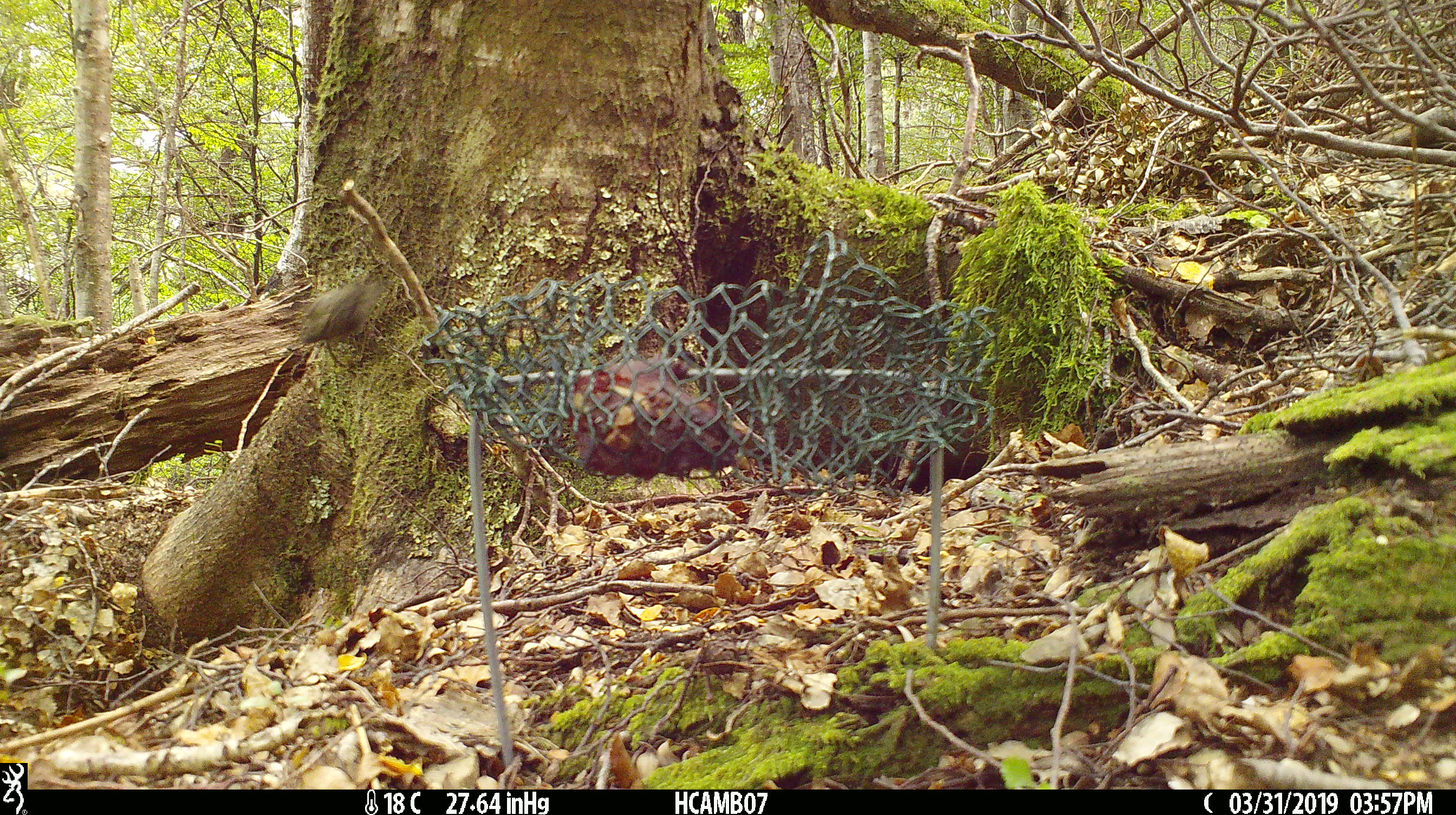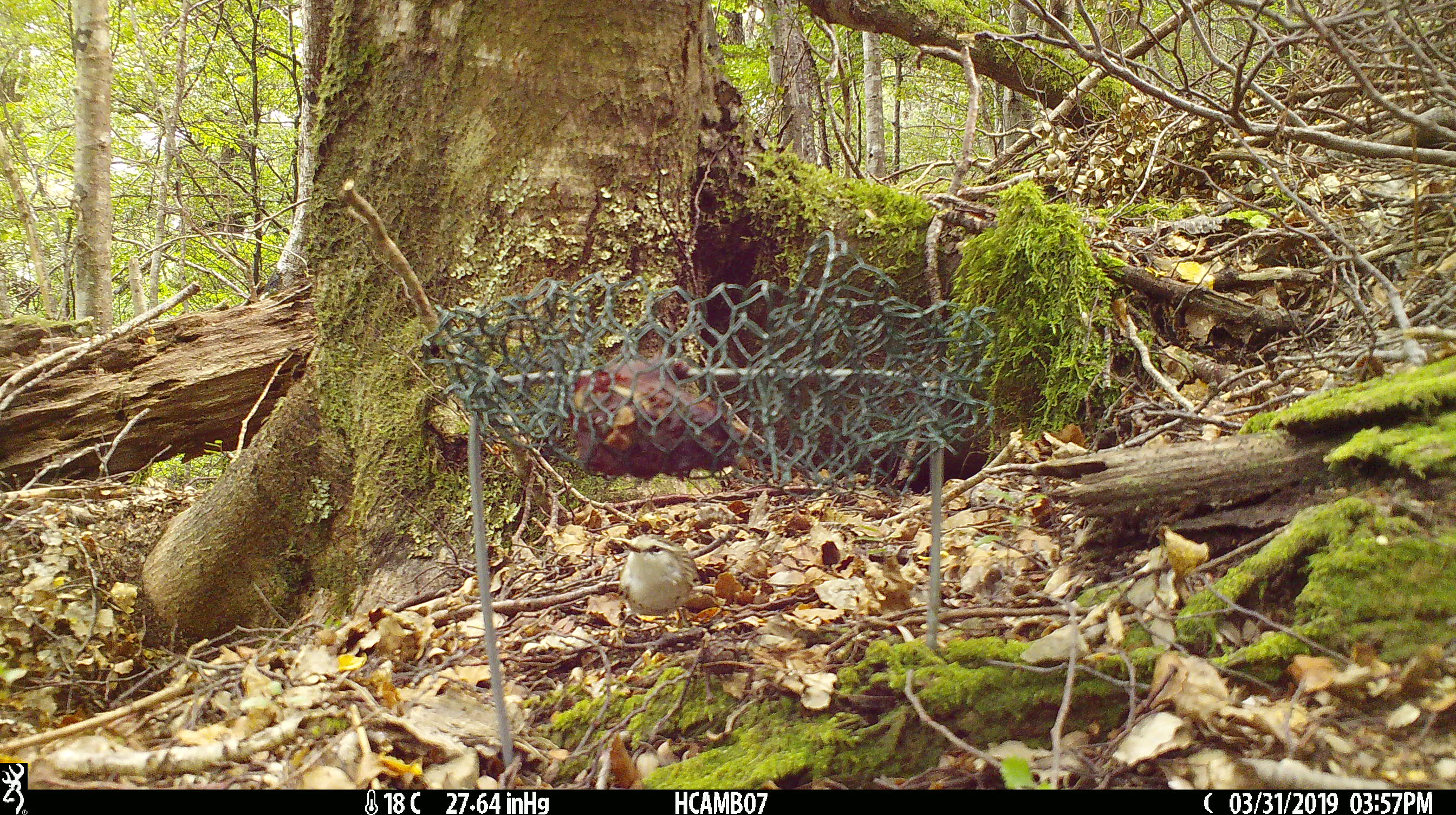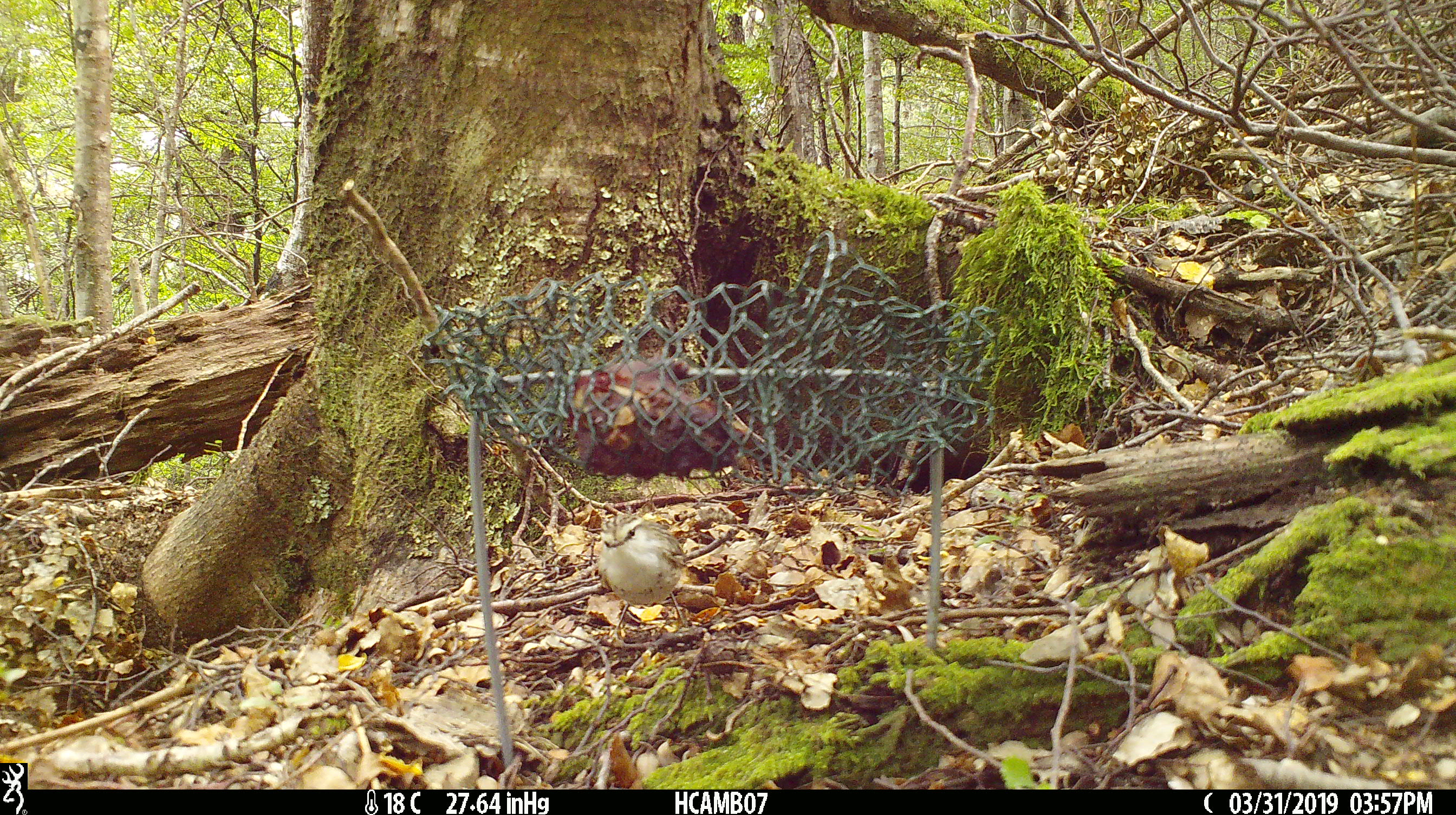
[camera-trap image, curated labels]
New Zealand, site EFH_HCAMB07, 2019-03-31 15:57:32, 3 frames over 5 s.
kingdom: Animalia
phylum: Chordata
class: Aves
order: Passeriformes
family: Acanthisittidae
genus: Acanthisitta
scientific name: Acanthisitta chloris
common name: rifleman